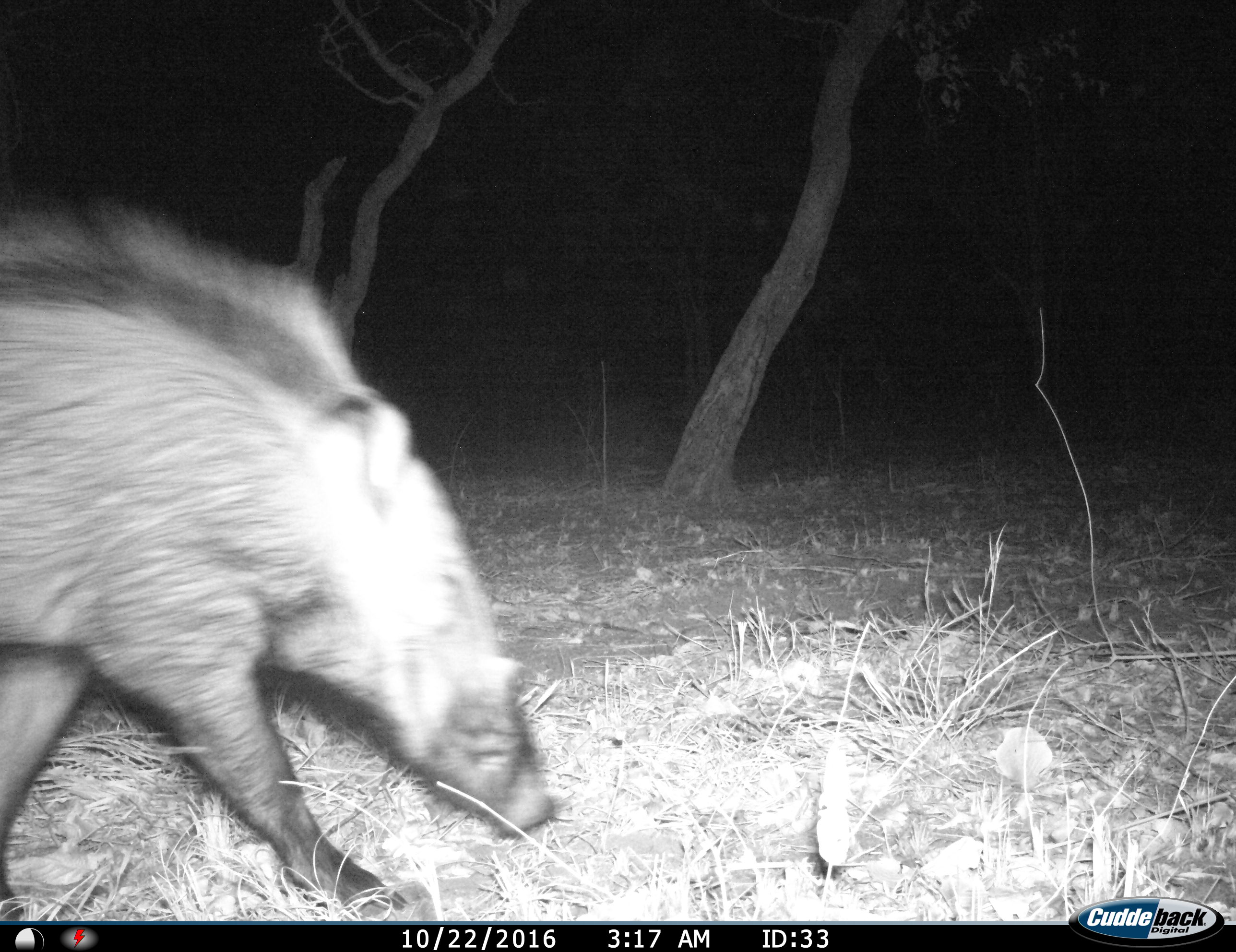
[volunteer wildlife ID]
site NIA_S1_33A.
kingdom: Animalia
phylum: Chordata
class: Mammalia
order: Artiodactyla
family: Suidae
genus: Potamochoerus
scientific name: Potamochoerus larvatus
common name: bushpig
Bushpig (Potamochoerus larvatus), count 1. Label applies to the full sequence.